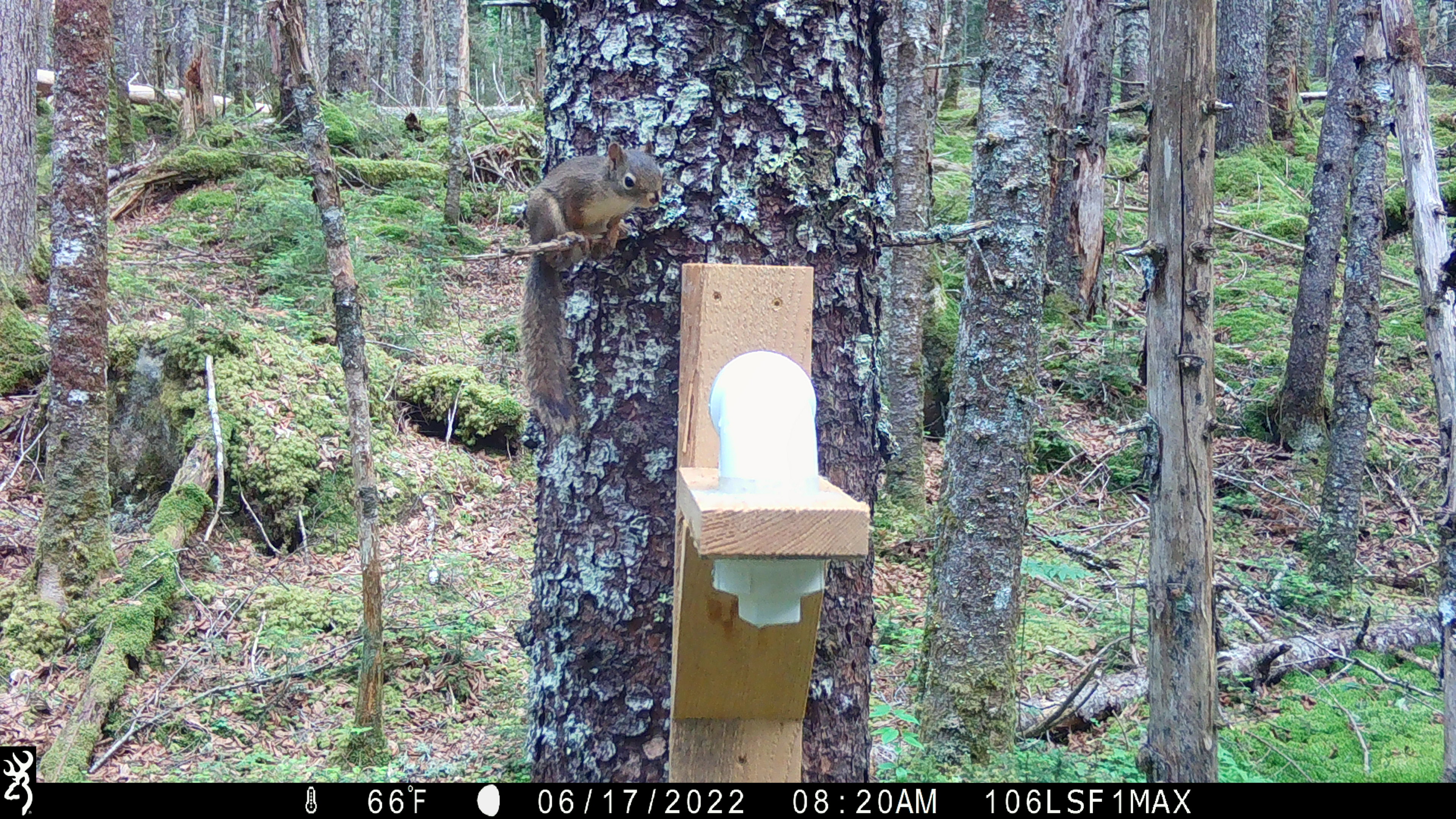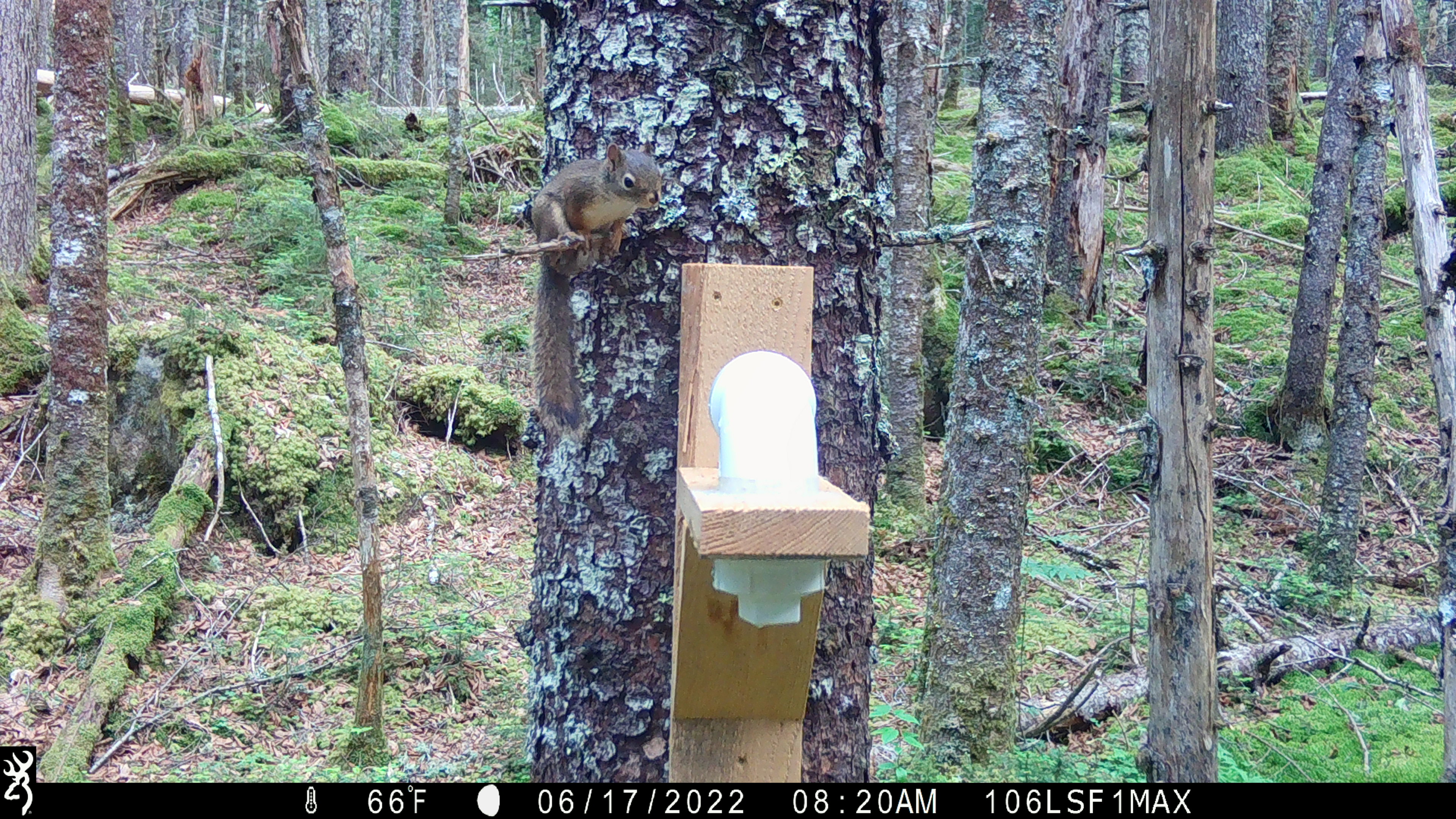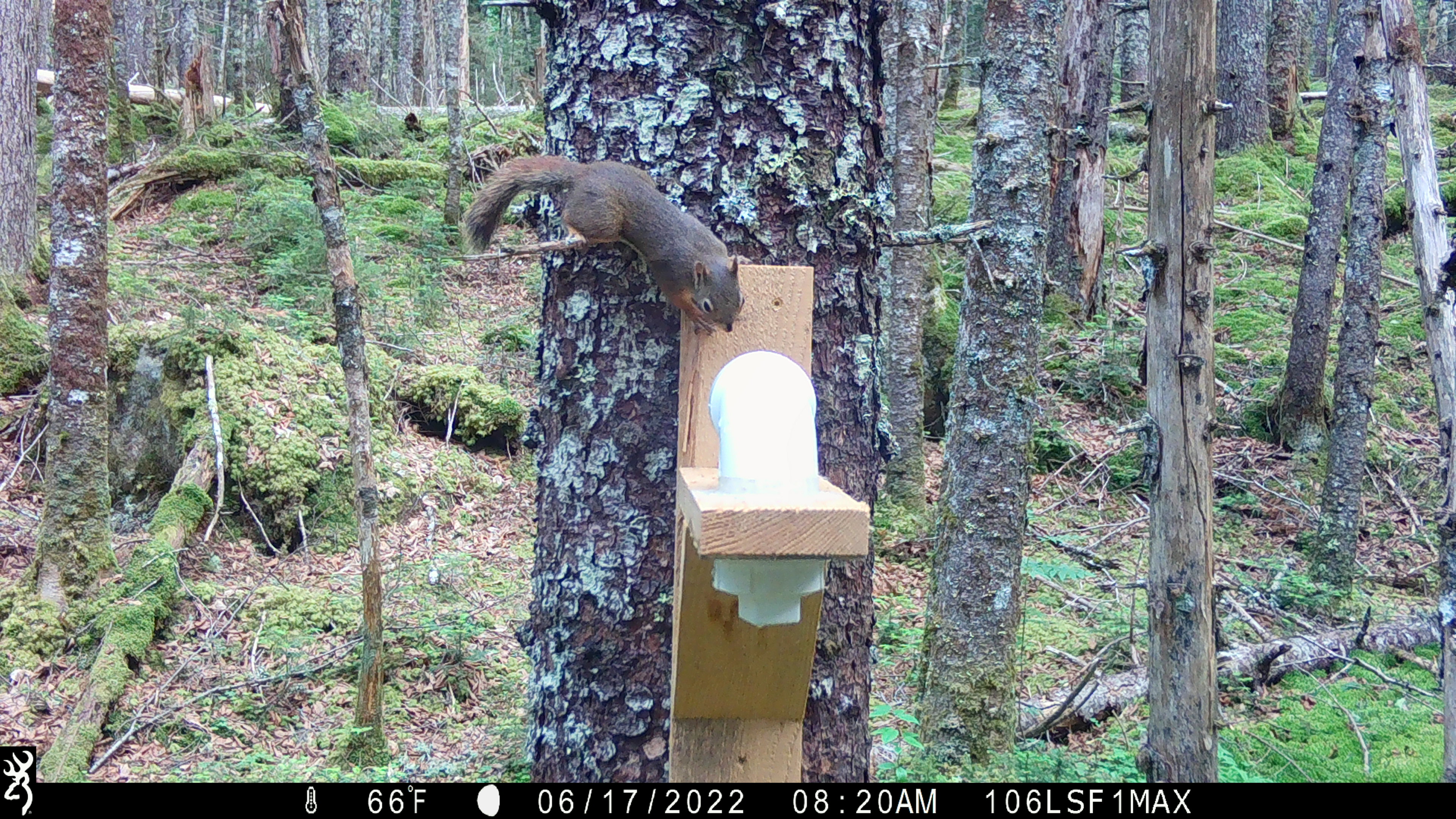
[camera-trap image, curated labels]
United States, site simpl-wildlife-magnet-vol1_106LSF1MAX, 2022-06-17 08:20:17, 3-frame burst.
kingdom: Animalia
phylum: Chordata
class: Mammalia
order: Rodentia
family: Sciuridae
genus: Tamiasciurus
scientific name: Tamiasciurus hudsonicus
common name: red squirrel